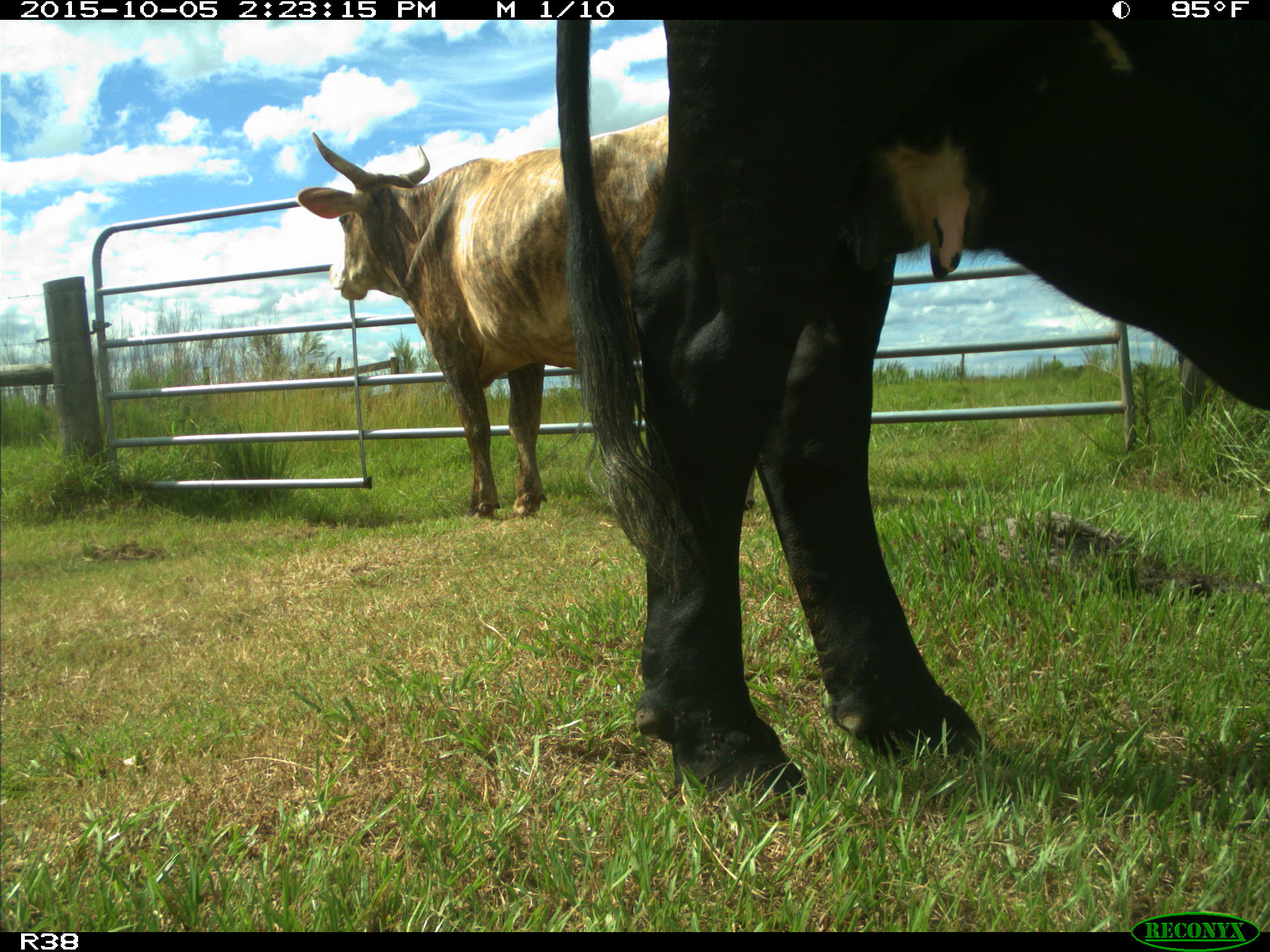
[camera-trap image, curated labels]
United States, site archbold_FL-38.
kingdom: Animalia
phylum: Chordata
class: Mammalia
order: Artiodactyla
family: Bovidae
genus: Bos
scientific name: Bos taurus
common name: domestic cow